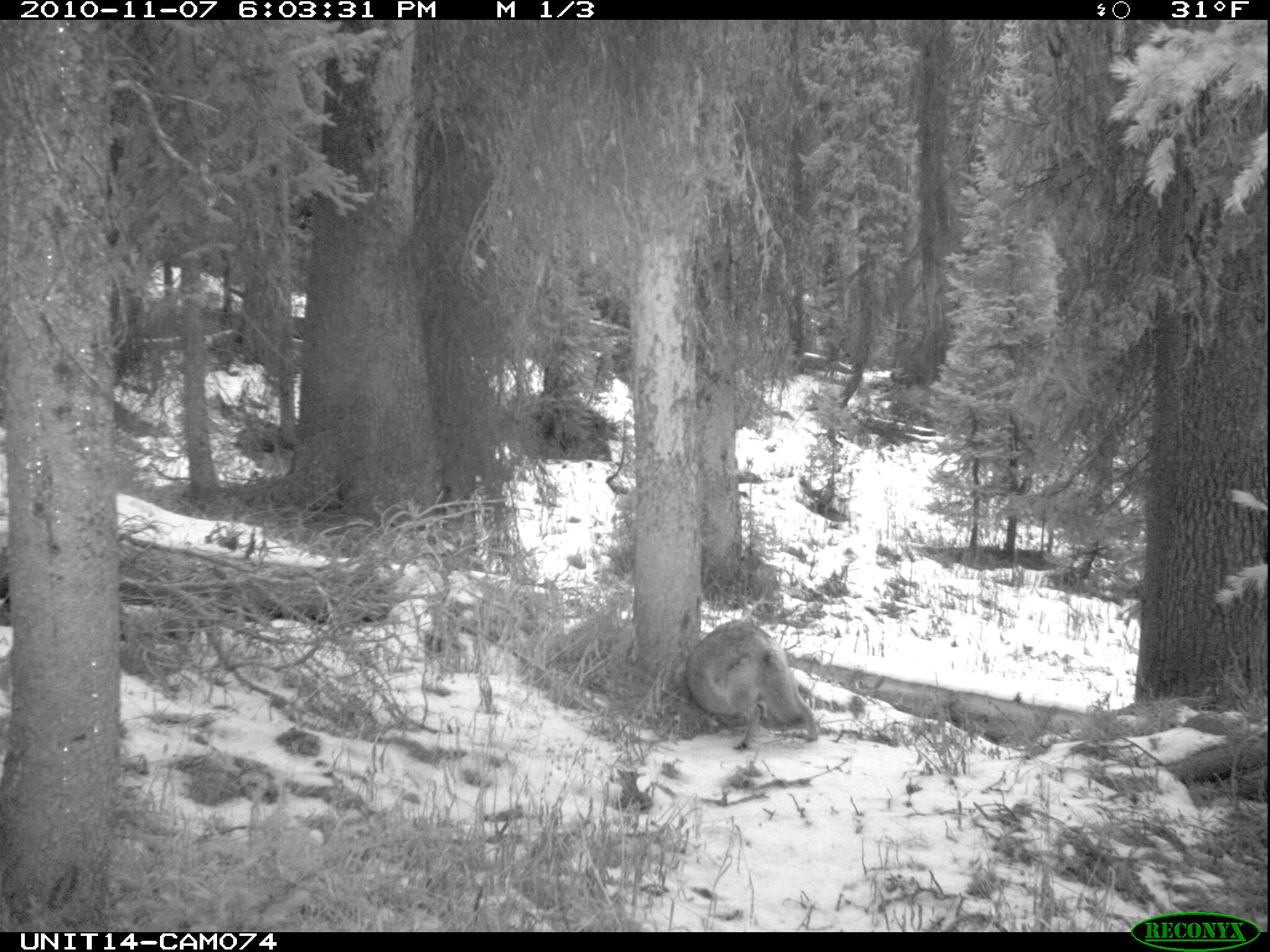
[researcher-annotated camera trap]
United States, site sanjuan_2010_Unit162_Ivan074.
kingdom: Animalia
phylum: Chordata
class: Mammalia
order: Carnivora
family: Canidae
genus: Canis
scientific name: Canis latrans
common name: coyote